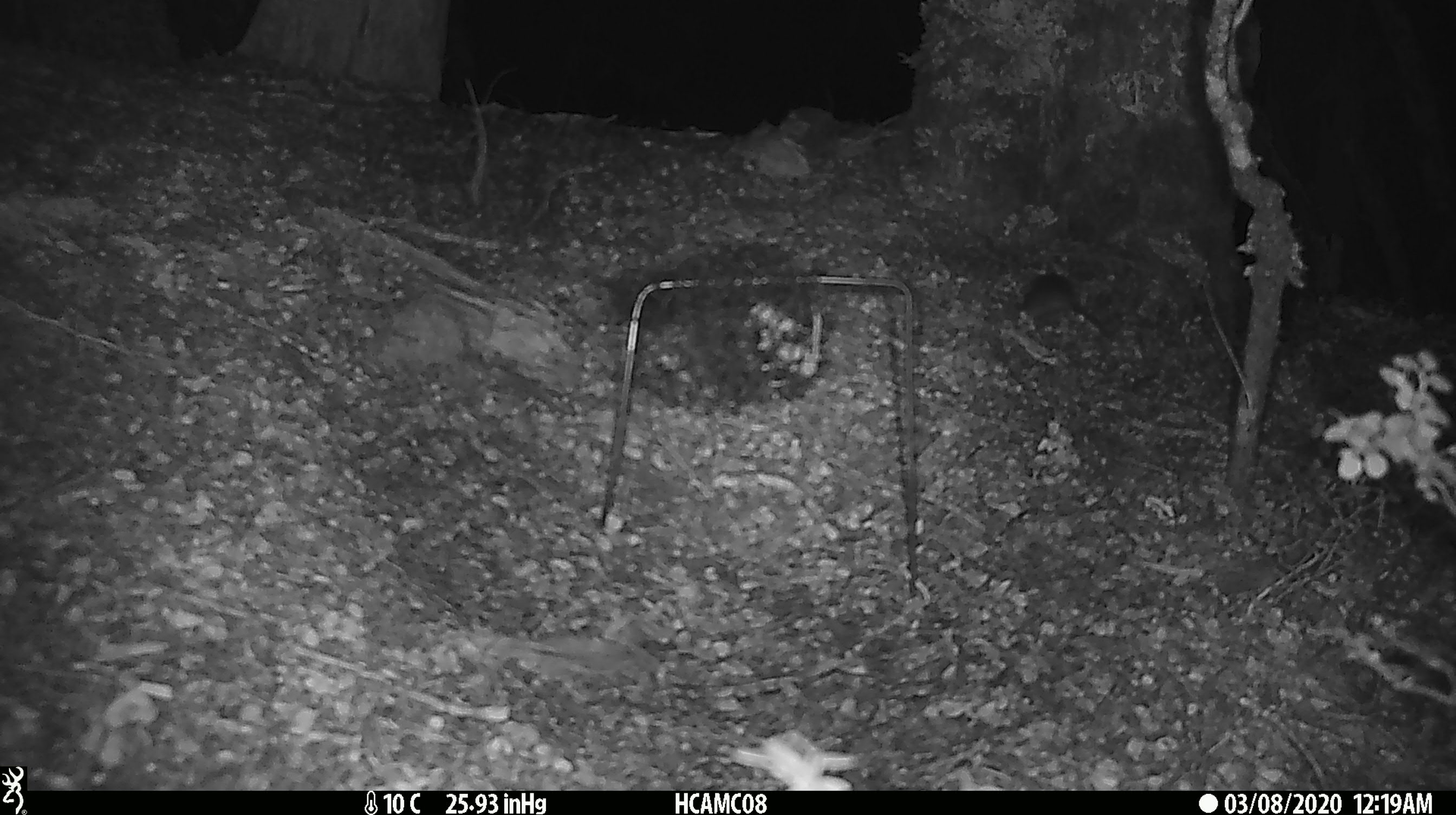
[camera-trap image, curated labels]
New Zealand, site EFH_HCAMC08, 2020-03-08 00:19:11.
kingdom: Animalia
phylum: Chordata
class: Mammalia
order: Rodentia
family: Muridae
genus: Mus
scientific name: Mus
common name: mouse